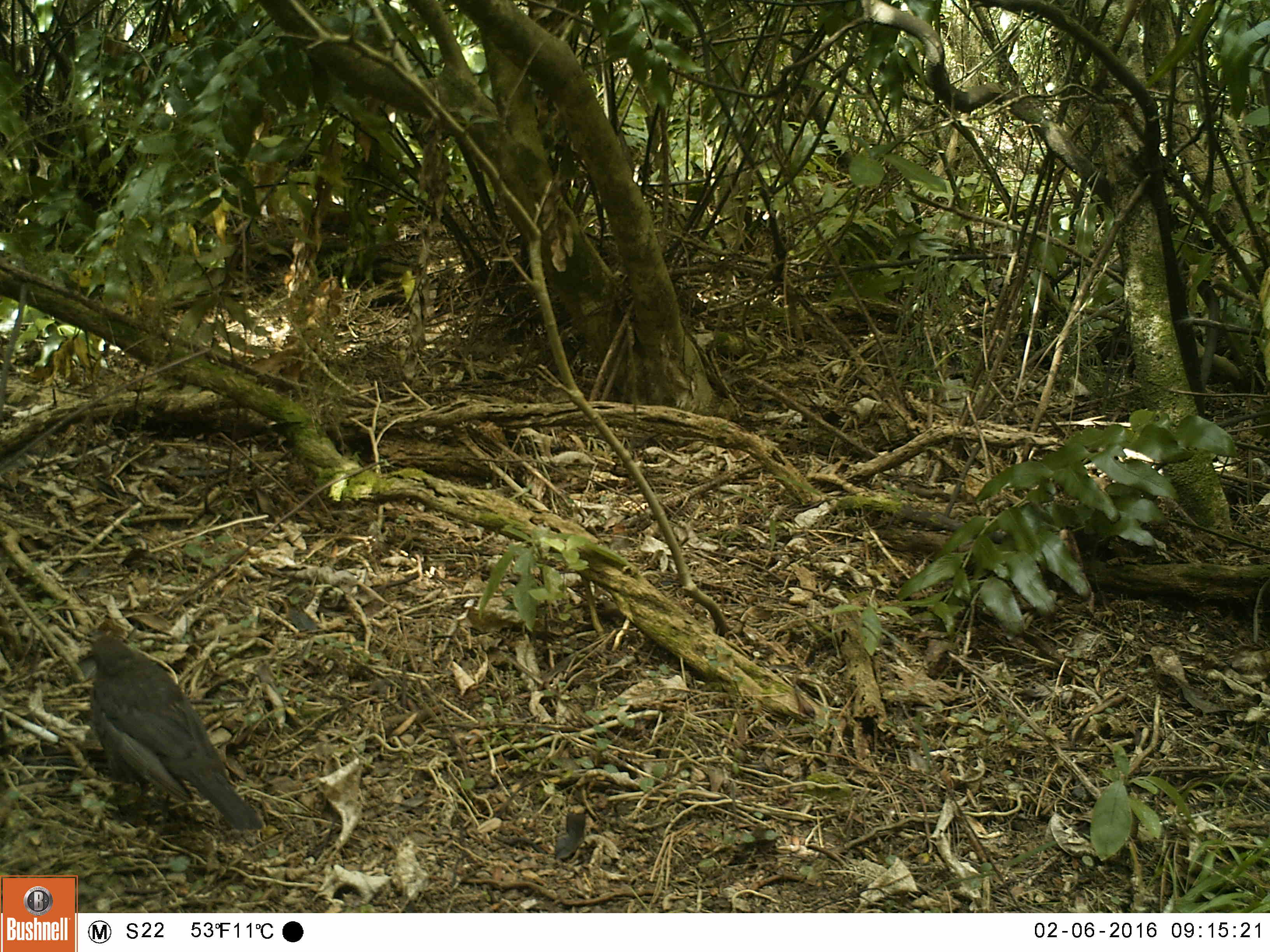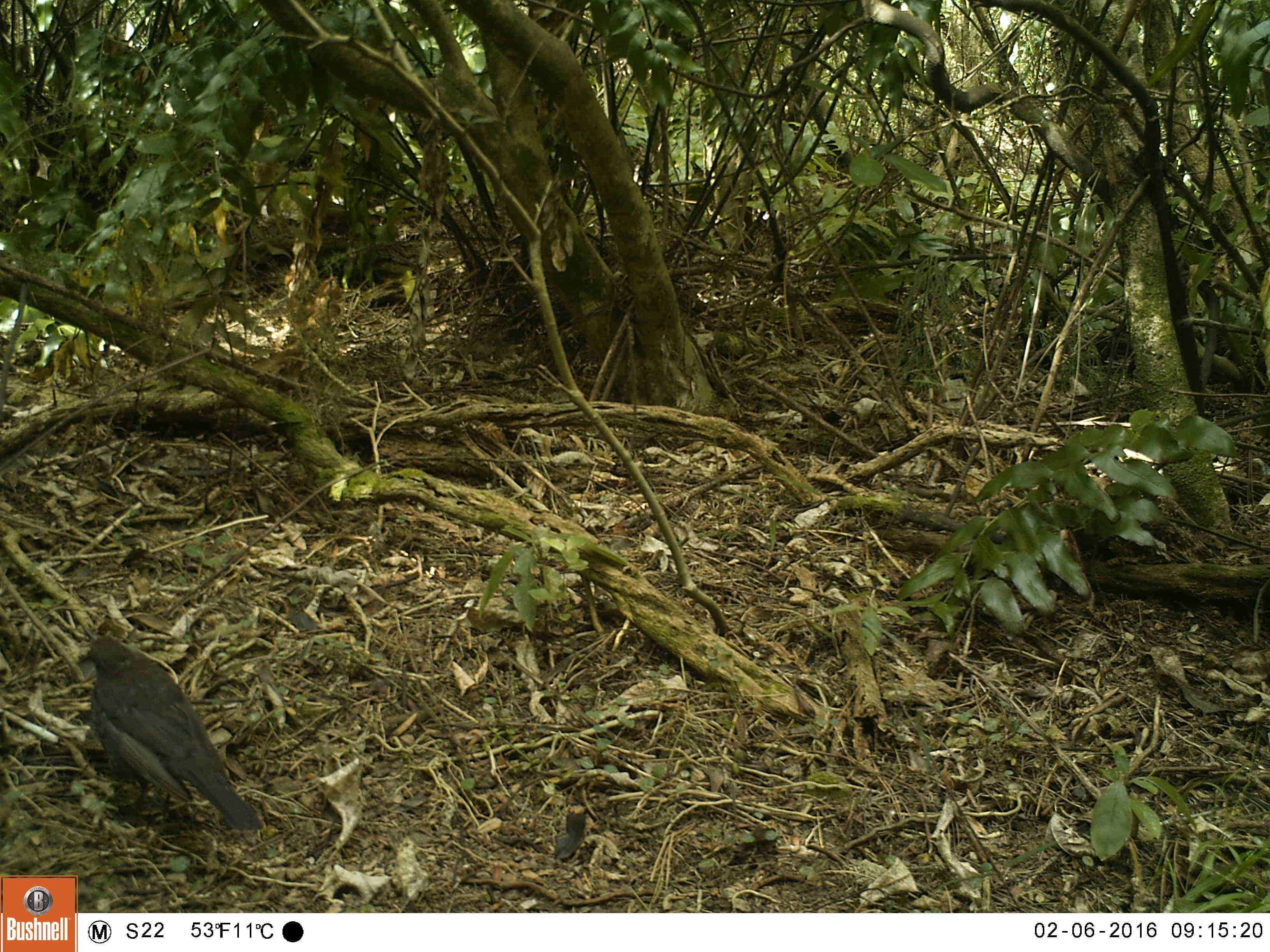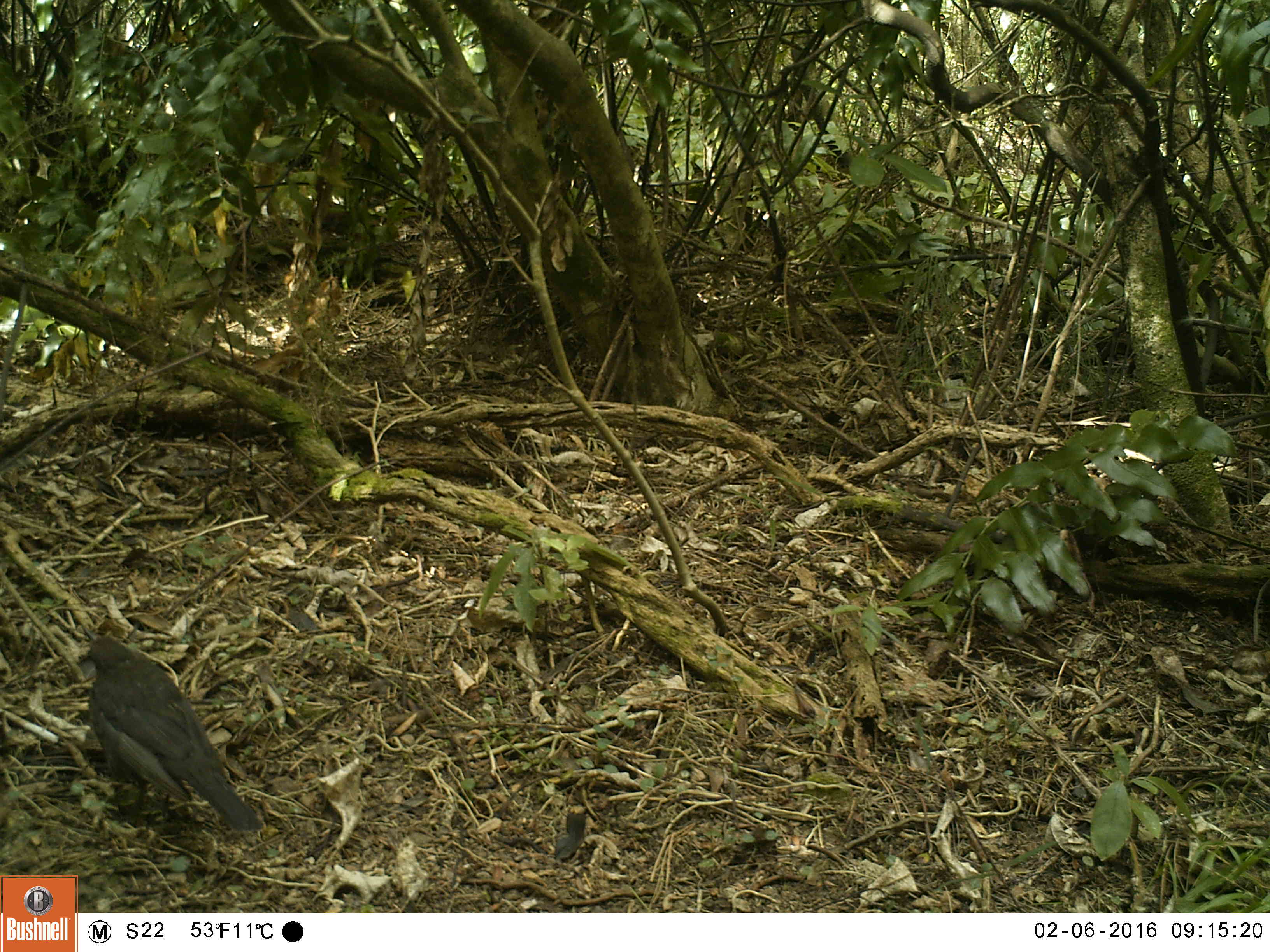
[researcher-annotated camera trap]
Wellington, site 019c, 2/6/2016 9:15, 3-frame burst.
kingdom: Animalia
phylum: Chordata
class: Aves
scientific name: Aves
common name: bird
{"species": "bird (Aves)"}